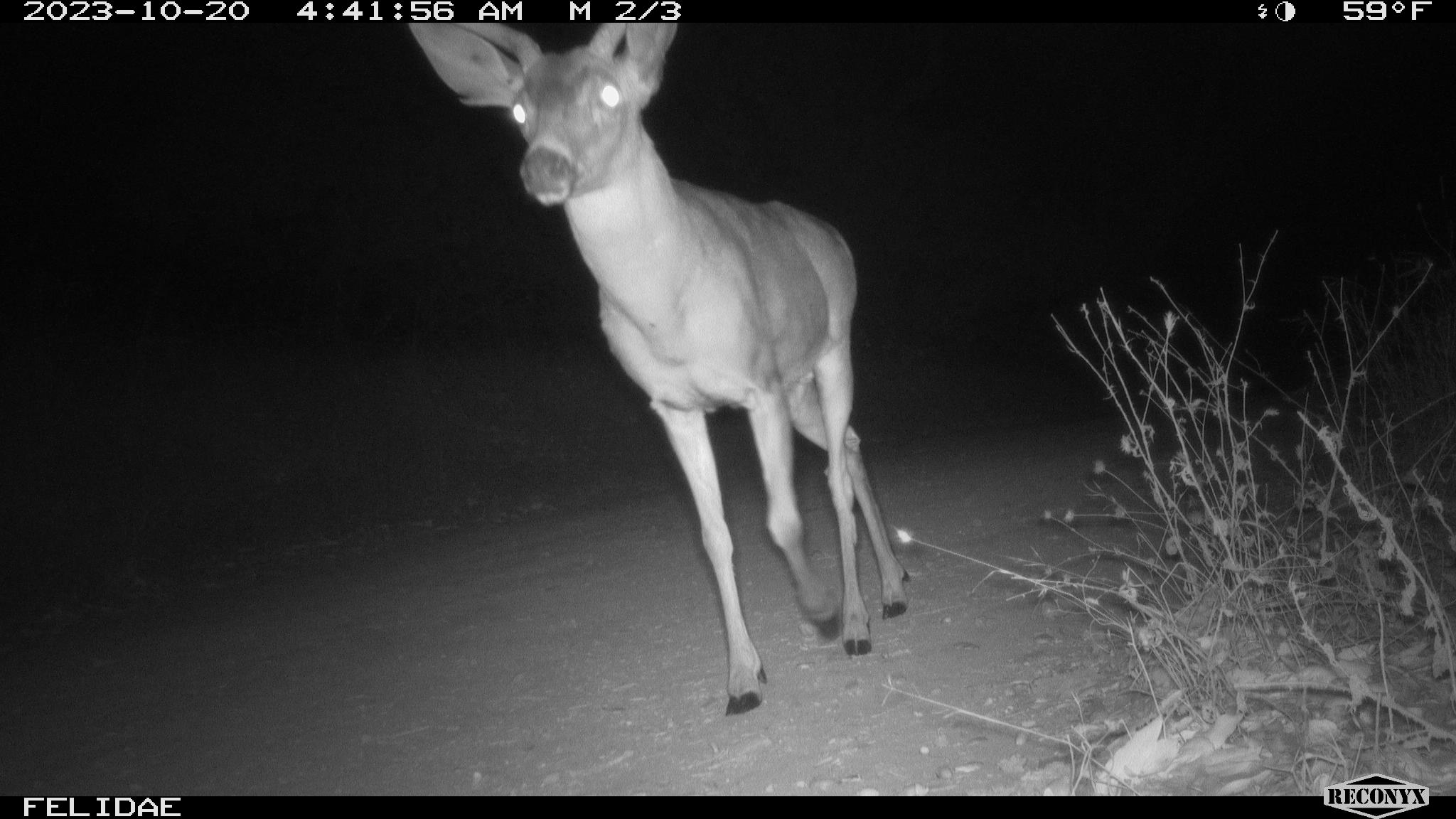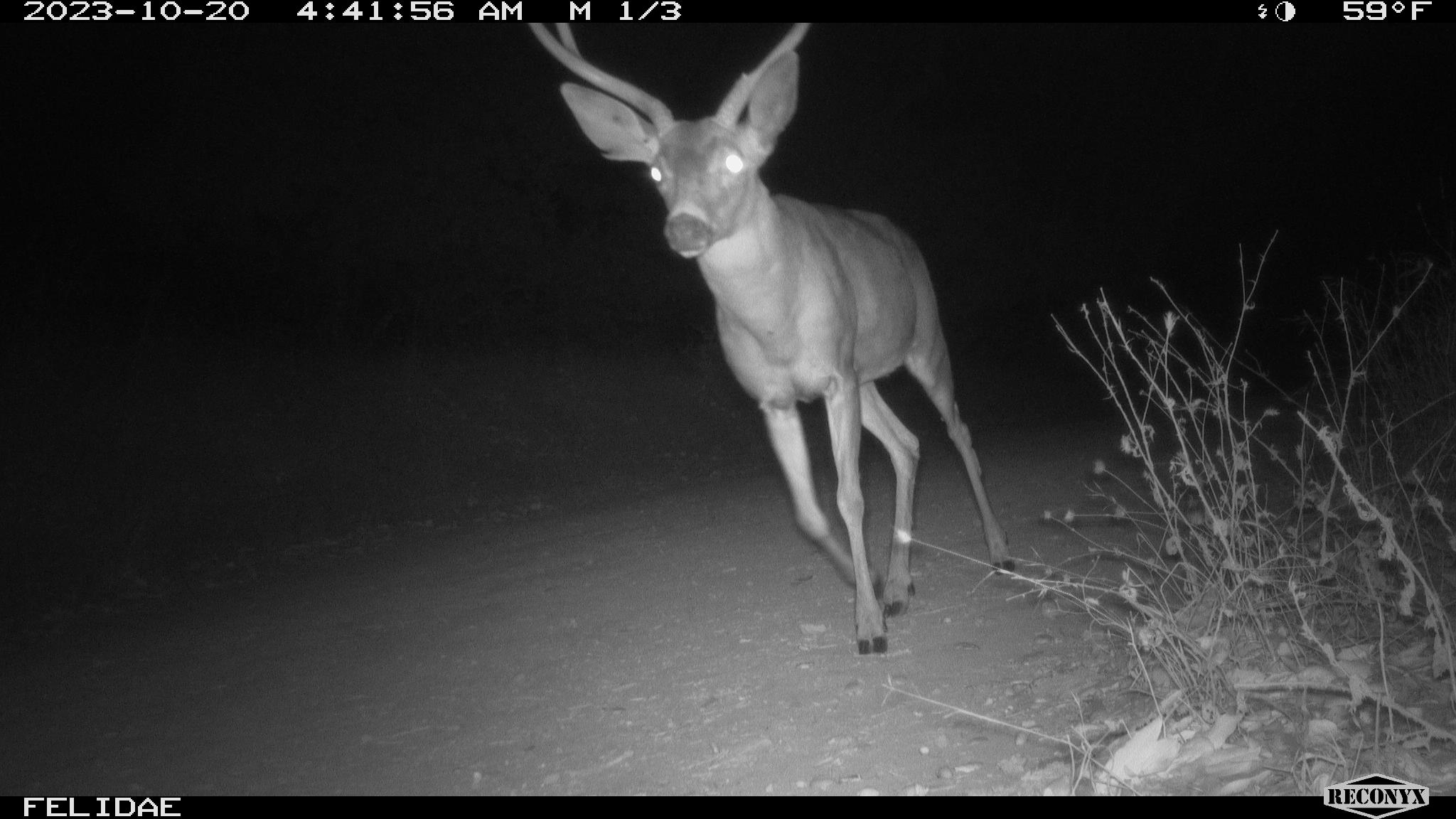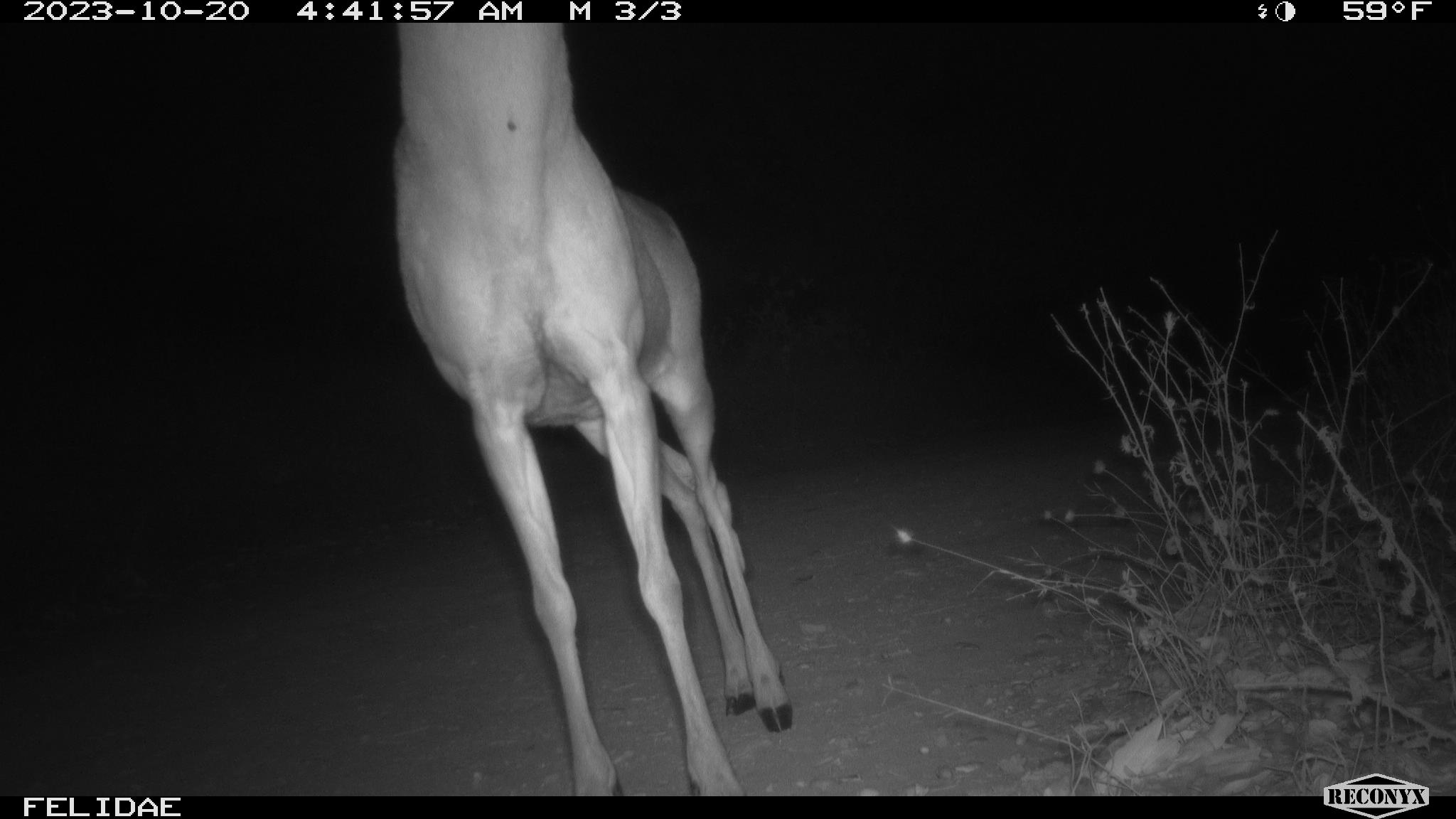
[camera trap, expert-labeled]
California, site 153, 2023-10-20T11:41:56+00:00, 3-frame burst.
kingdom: Animalia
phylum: Chordata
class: Mammalia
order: Artiodactyla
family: Cervidae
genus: Odocoileus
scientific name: Odocoileus hemionus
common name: mule deer